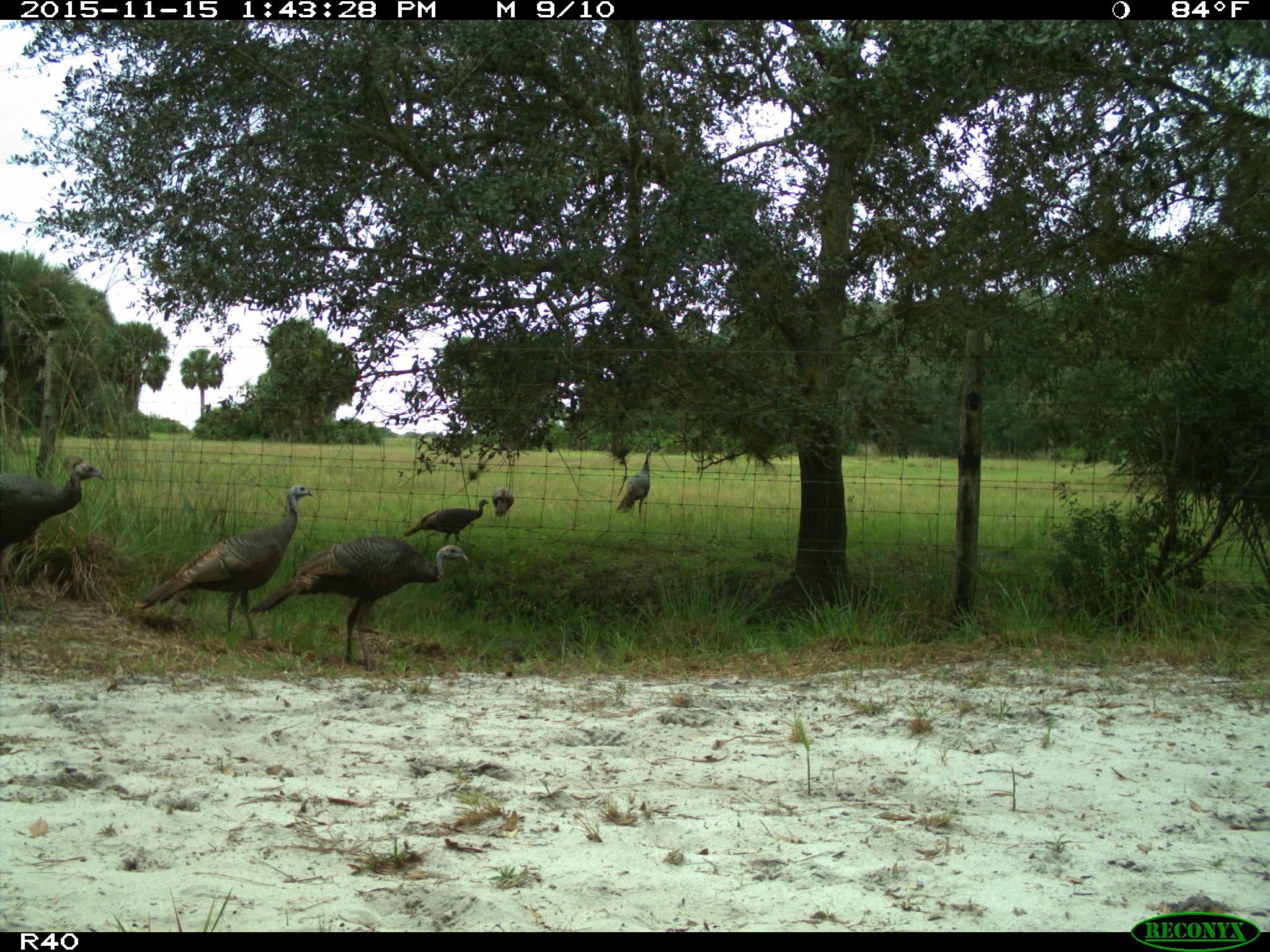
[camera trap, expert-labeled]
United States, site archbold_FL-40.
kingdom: Animalia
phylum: Chordata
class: Aves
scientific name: Aves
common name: birds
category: unidentified bird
Unidentified bird (birds) (Aves).